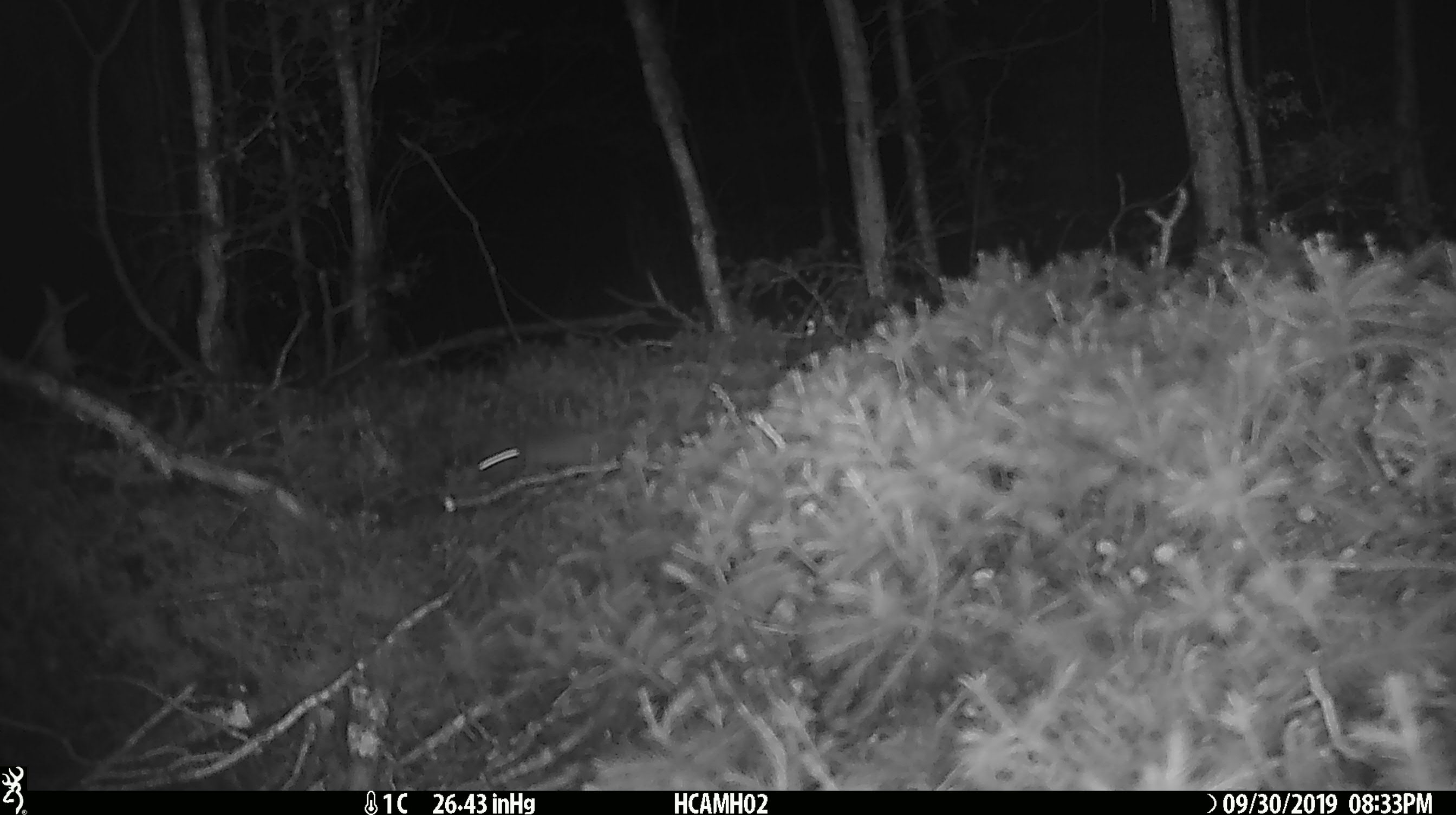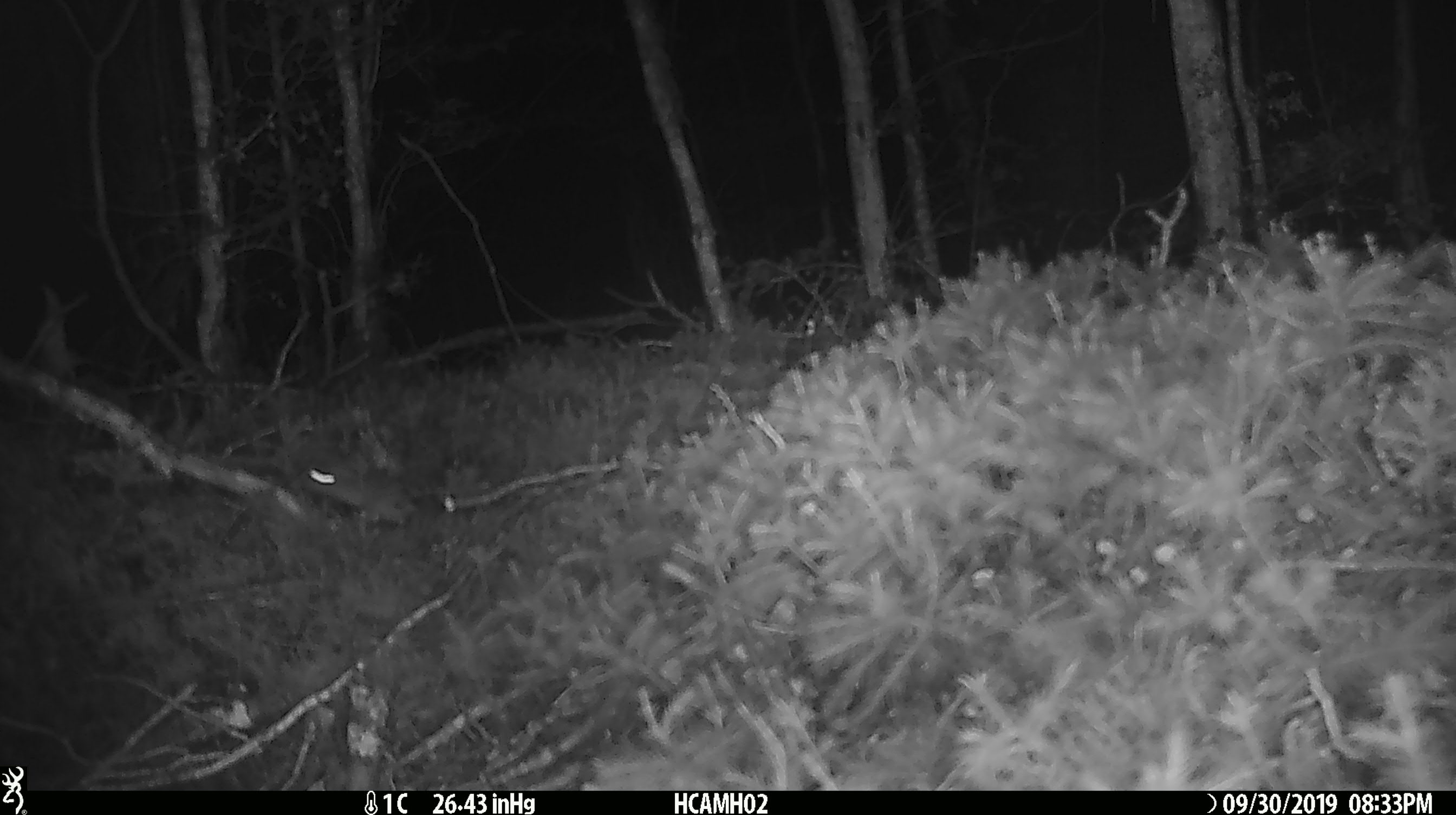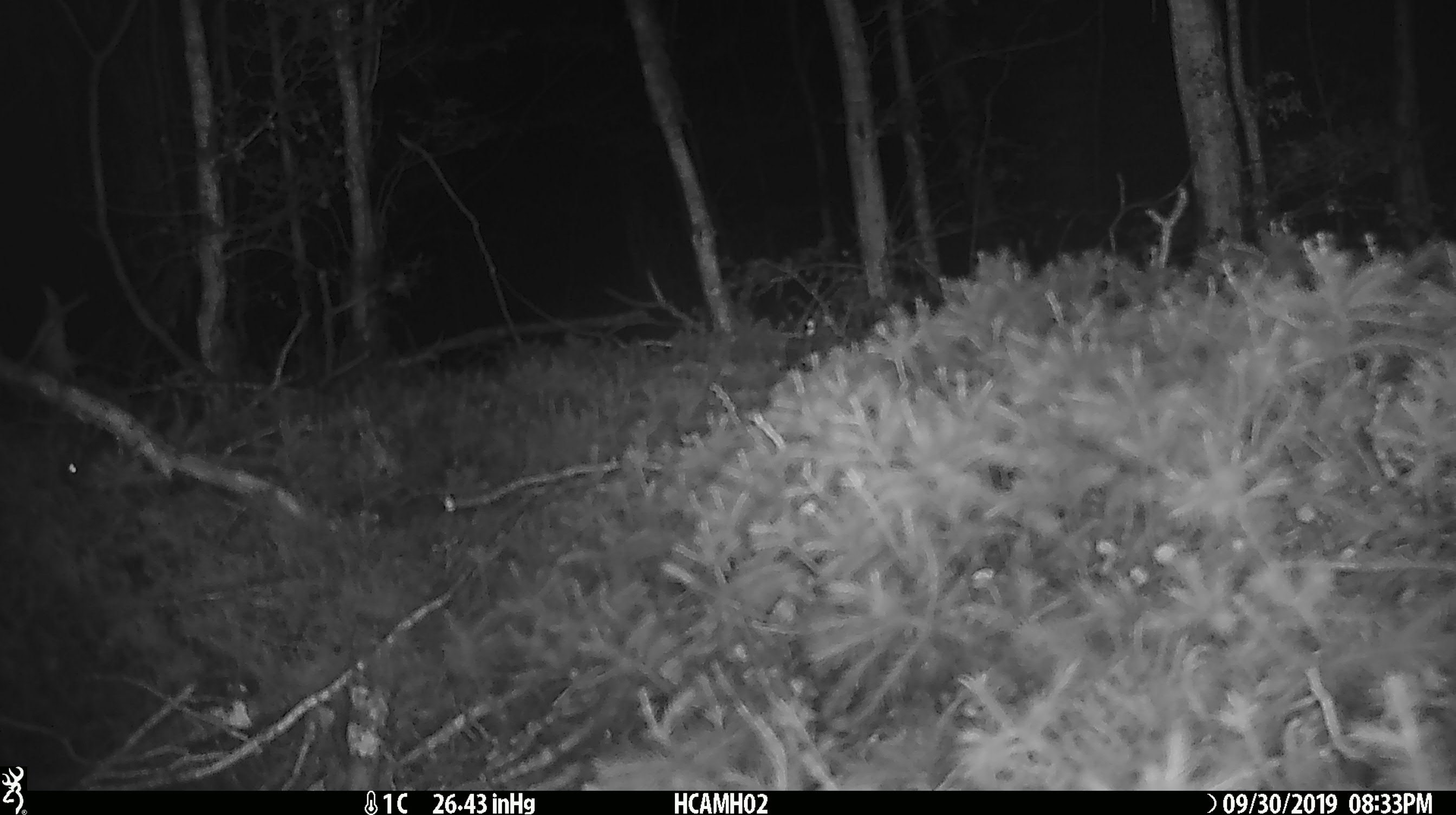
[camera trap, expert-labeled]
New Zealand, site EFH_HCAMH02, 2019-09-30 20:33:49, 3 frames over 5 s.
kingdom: Animalia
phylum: Chordata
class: Mammalia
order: Rodentia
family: Muridae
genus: Mus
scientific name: Mus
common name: mouse